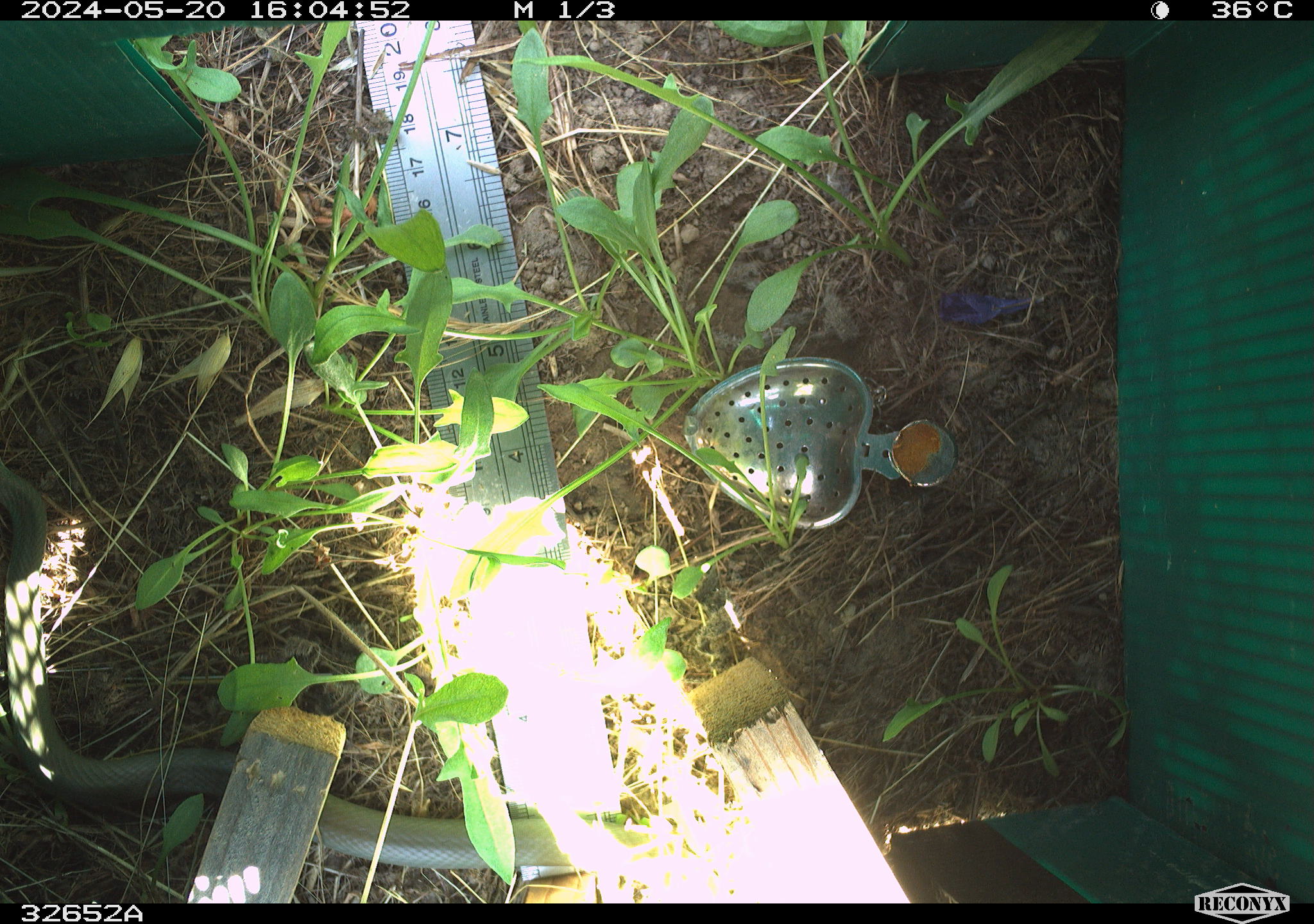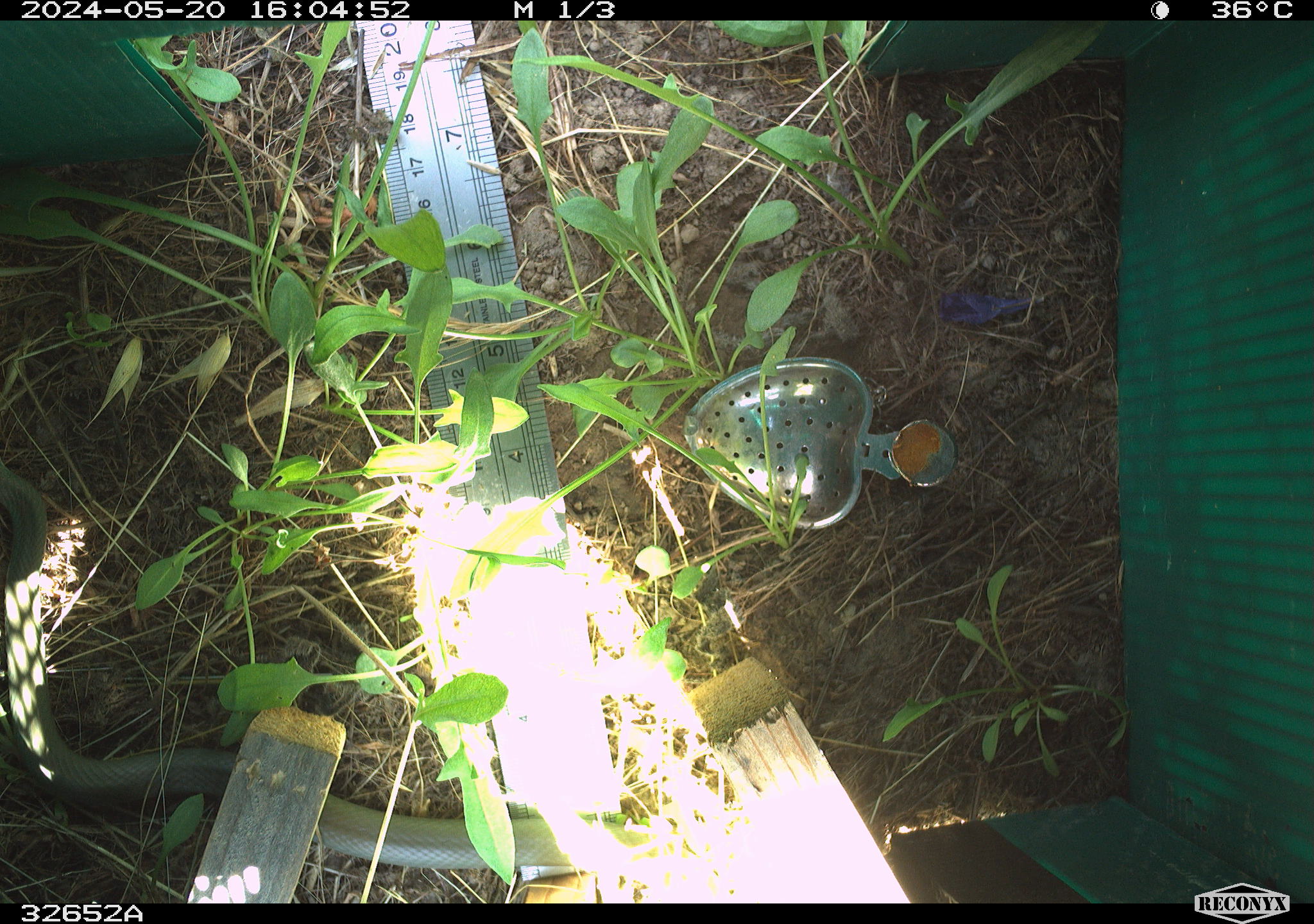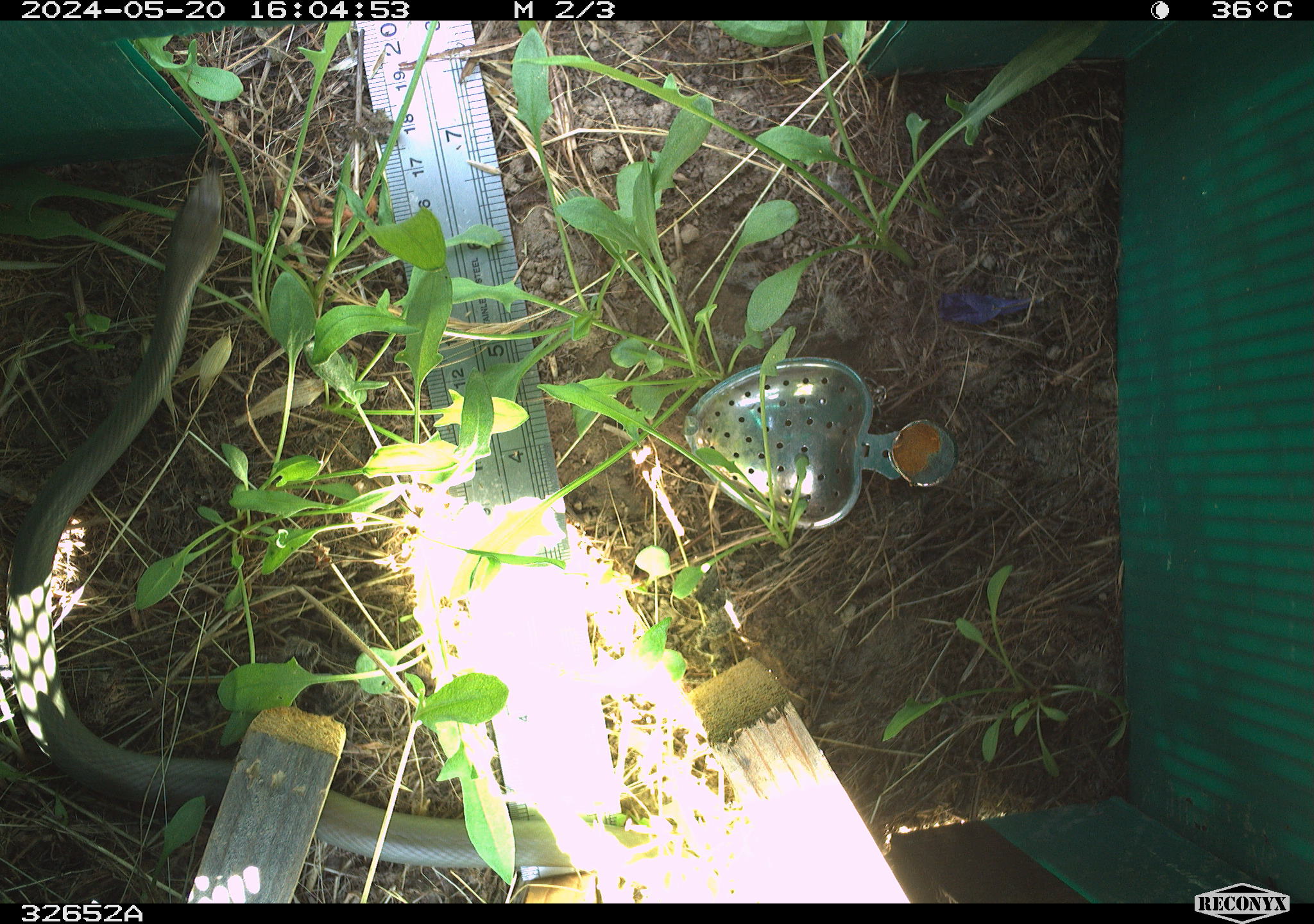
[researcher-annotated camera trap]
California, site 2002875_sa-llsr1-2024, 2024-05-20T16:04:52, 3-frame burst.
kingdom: Animalia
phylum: Chordata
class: Reptilia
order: Squamata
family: Colubridae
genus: Coluber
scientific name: Coluber constrictor mormon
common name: western yellow-bellied racer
Western yellow-bellied racer (Coluber constrictor mormon).